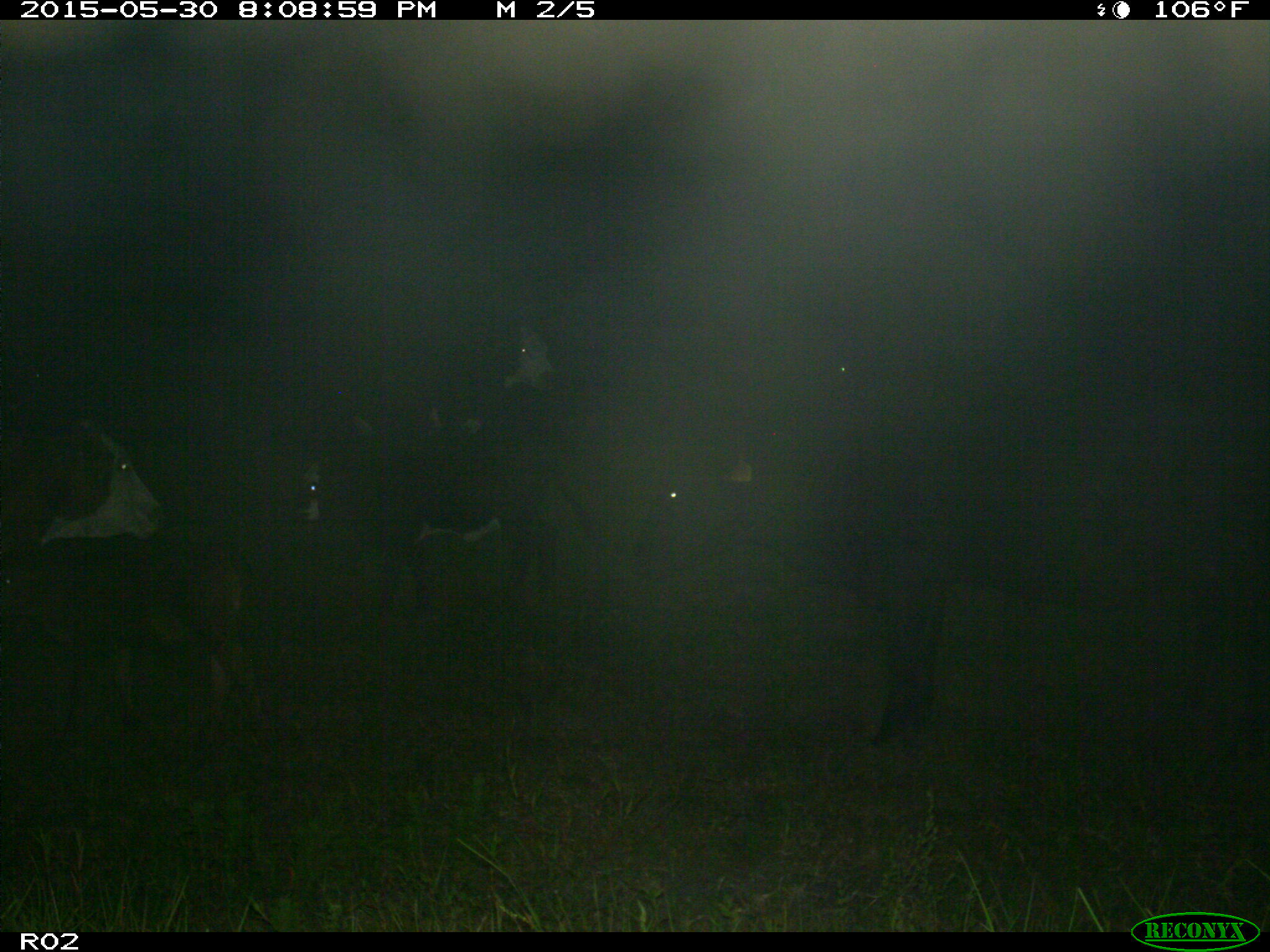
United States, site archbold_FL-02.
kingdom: Animalia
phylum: Chordata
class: Mammalia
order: Artiodactyla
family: Bovidae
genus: Bos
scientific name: Bos taurus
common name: domestic cow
Bos taurus (domestic cow).